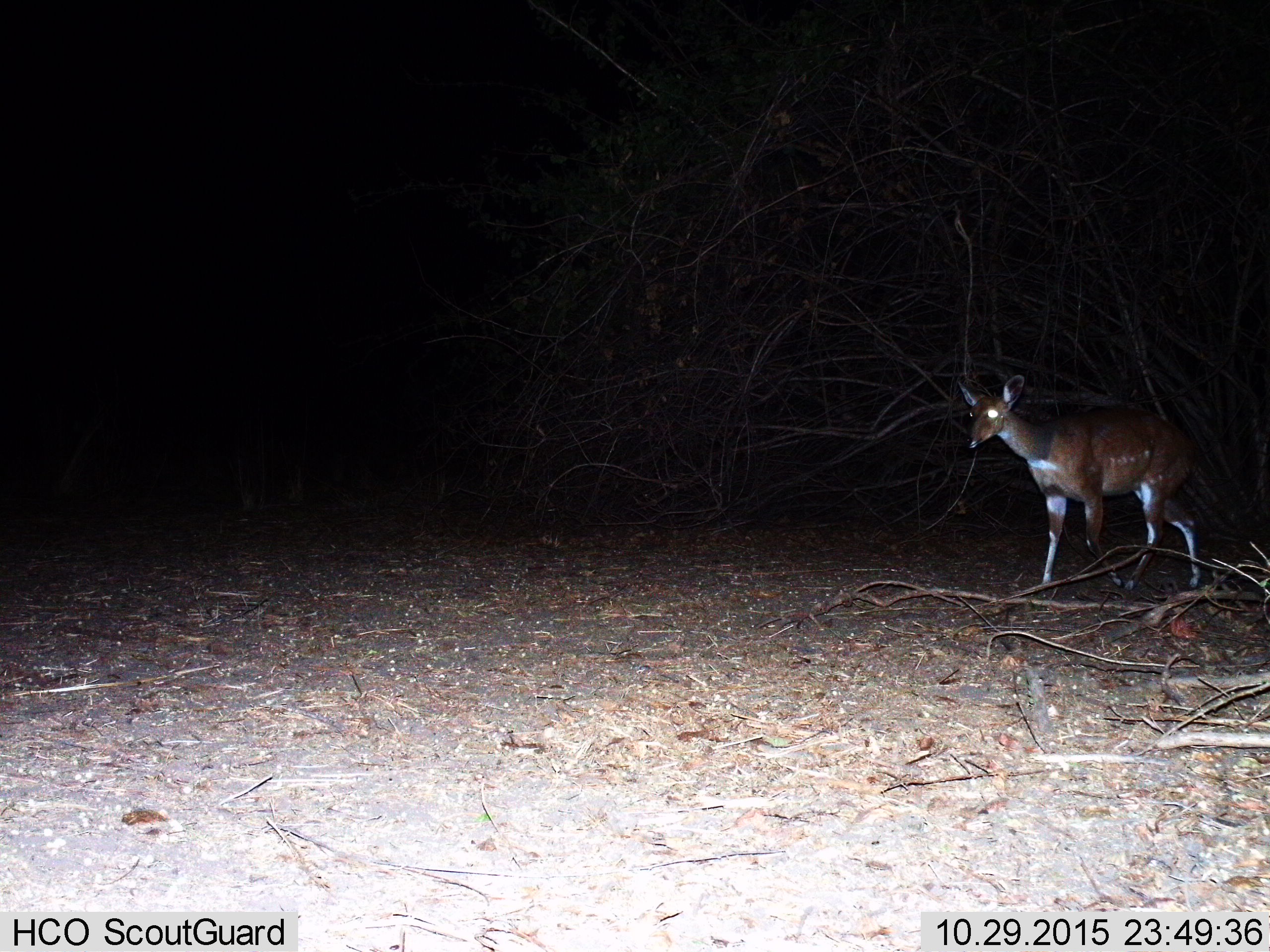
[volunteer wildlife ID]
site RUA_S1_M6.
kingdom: Animalia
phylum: Chordata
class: Mammalia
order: Artiodactyla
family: Bovidae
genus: Tragelaphus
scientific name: Tragelaphus scriptus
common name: bushbuck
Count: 1.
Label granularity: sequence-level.